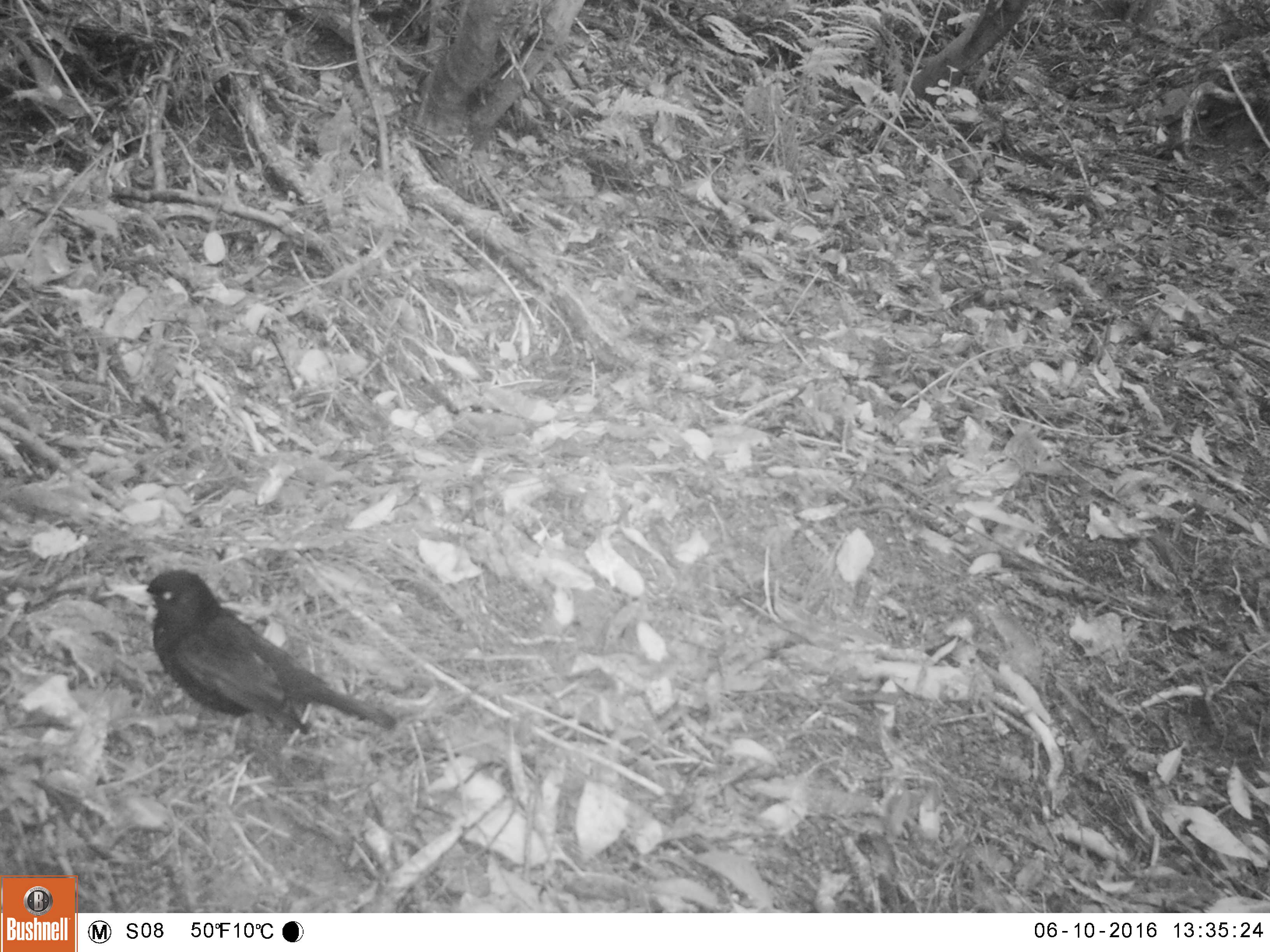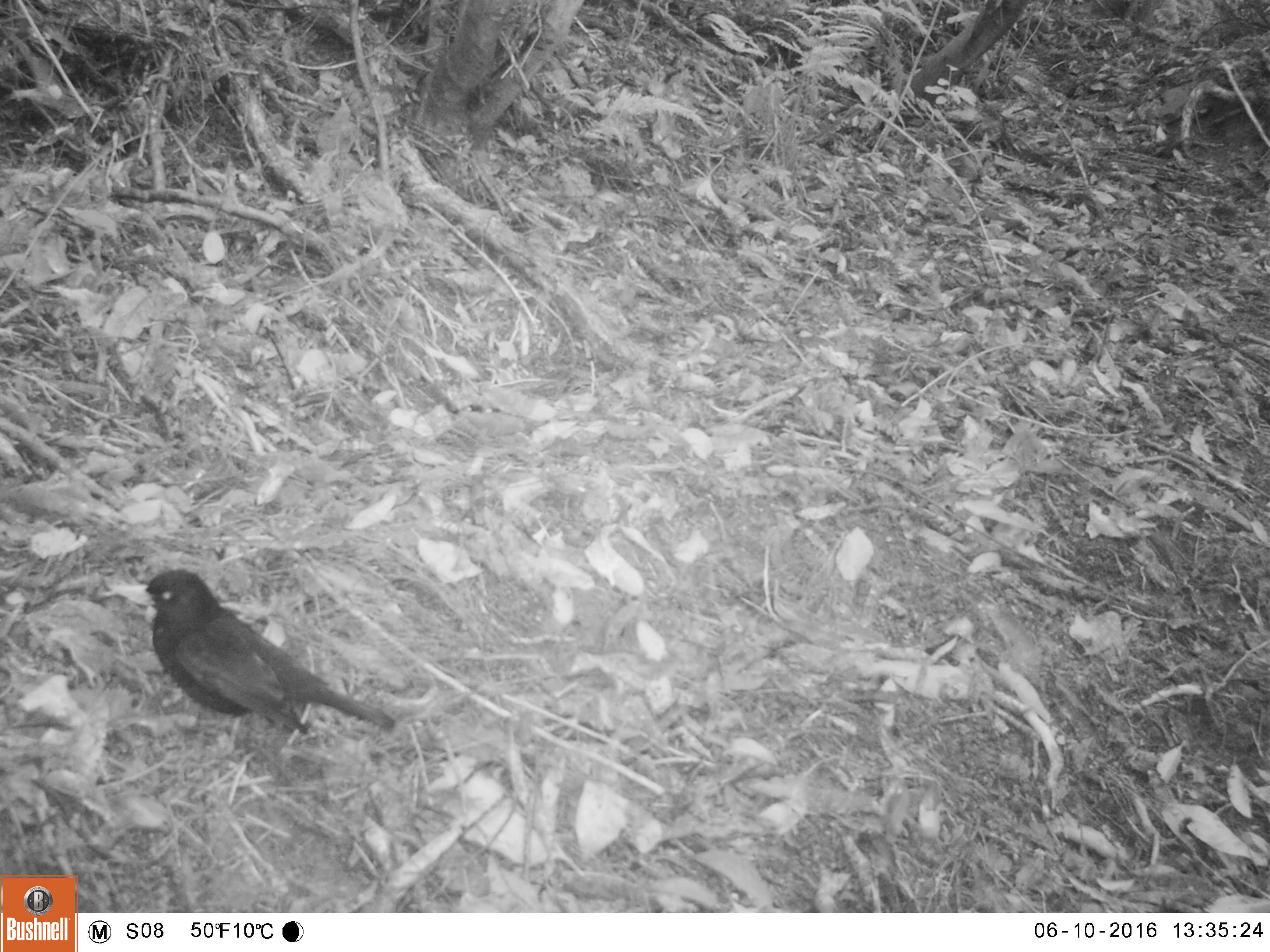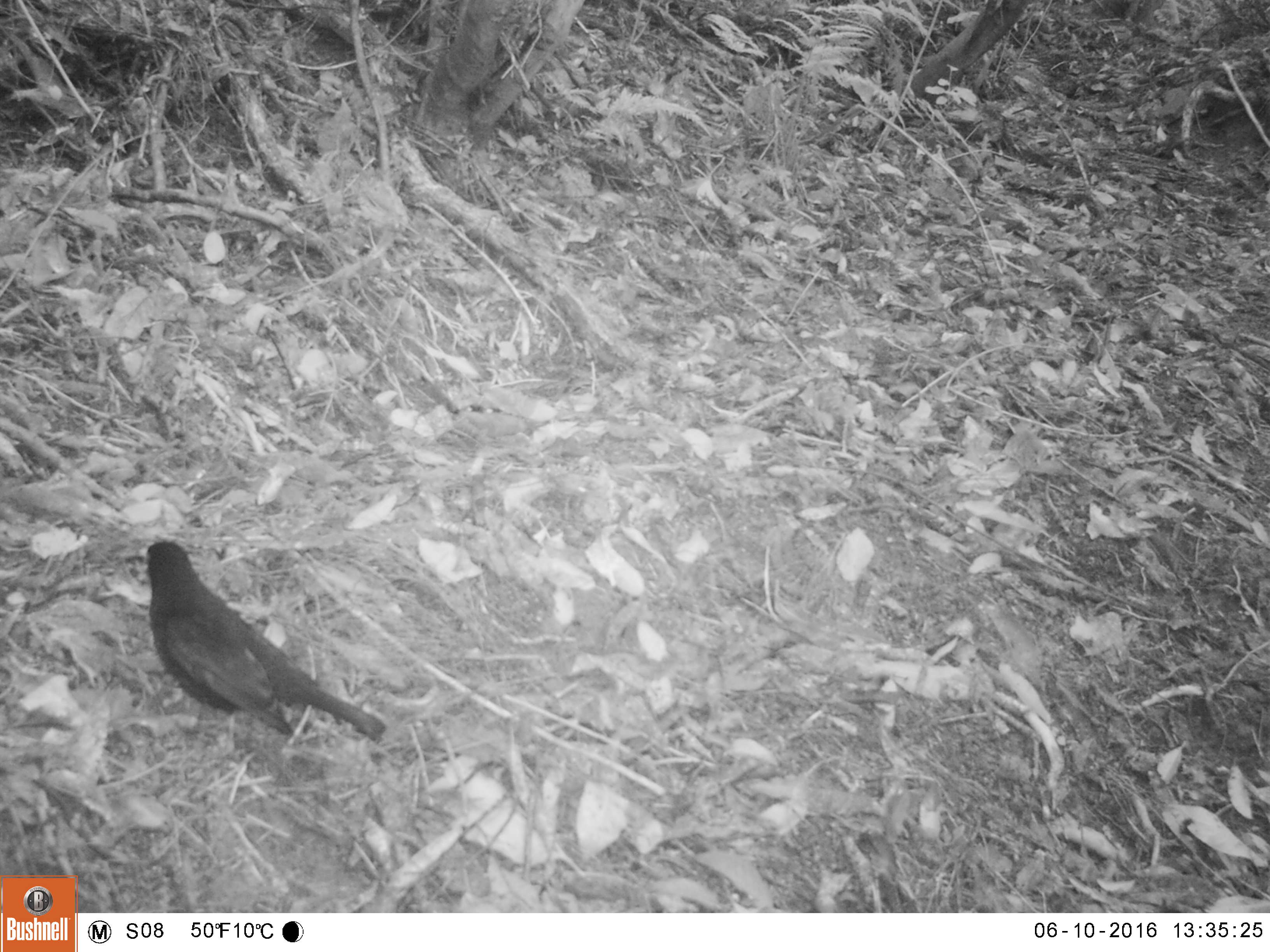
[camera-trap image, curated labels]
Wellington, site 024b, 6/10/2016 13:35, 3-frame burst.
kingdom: Animalia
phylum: Chordata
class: Aves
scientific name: Aves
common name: bird